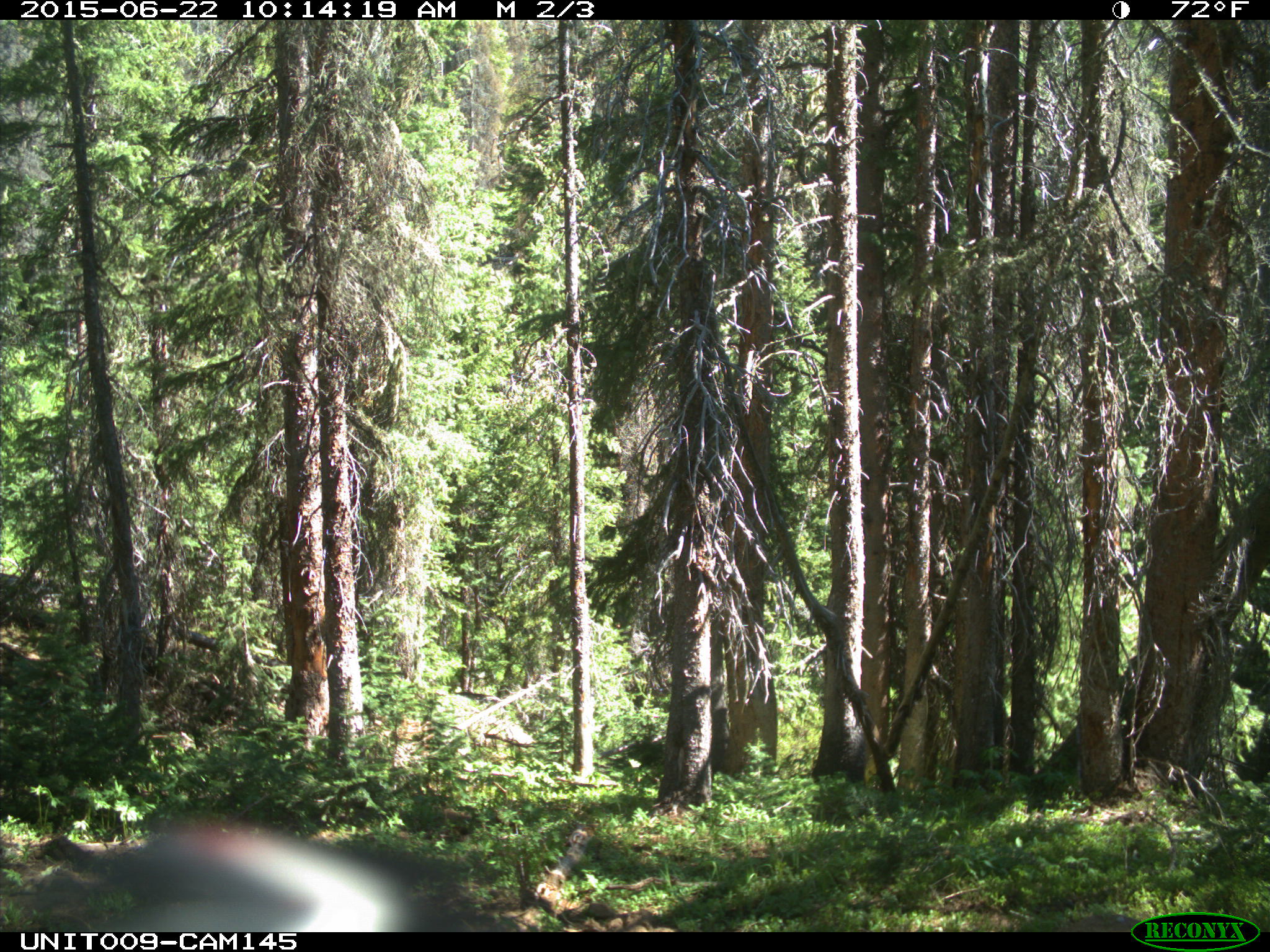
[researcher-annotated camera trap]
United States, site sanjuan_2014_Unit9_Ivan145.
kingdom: Animalia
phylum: Chordata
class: Aves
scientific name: Aves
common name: birds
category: unidentified bird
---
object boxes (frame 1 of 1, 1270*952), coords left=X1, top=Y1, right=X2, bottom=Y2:
animal: left=33, top=816, right=434, bottom=932